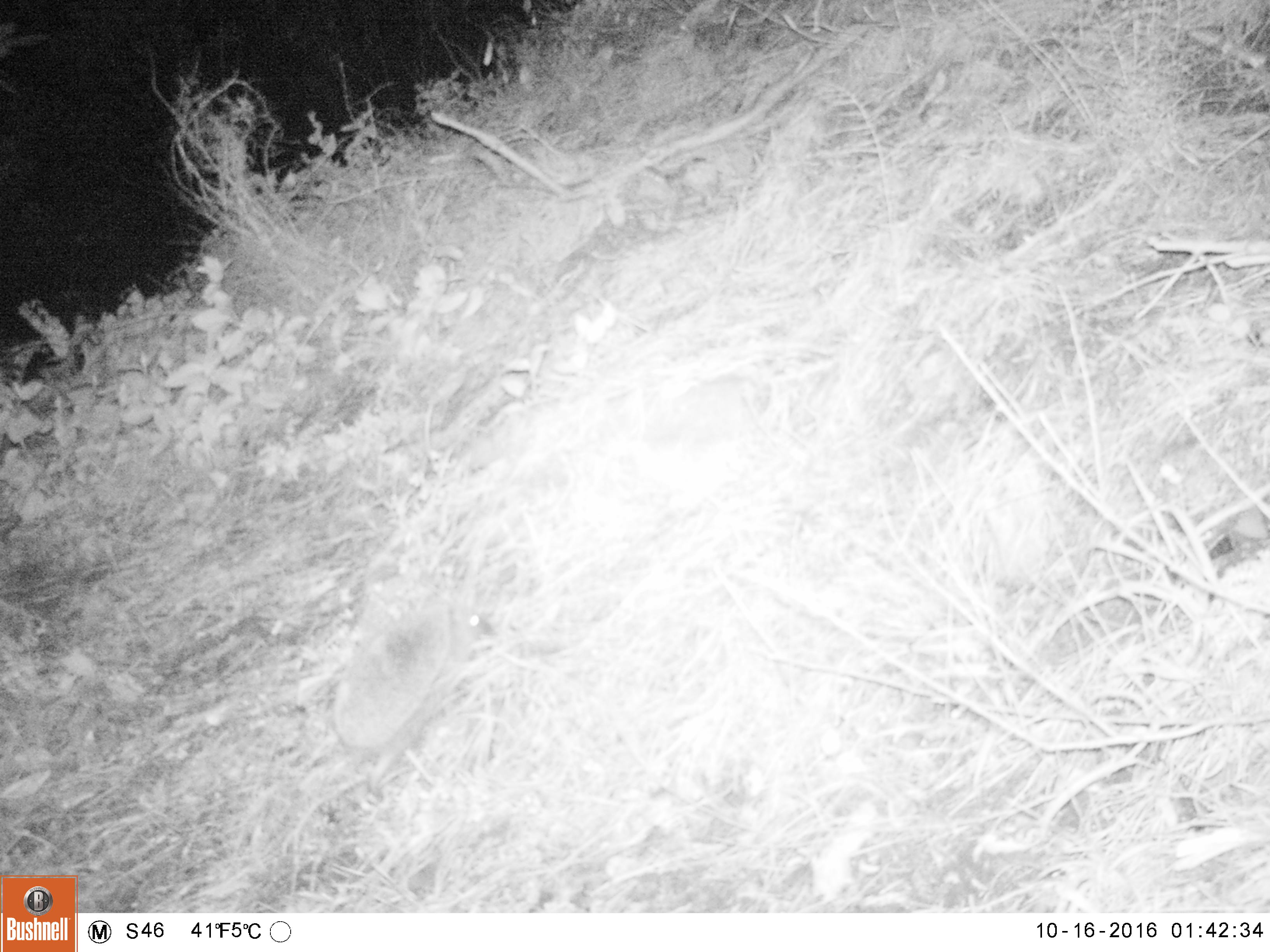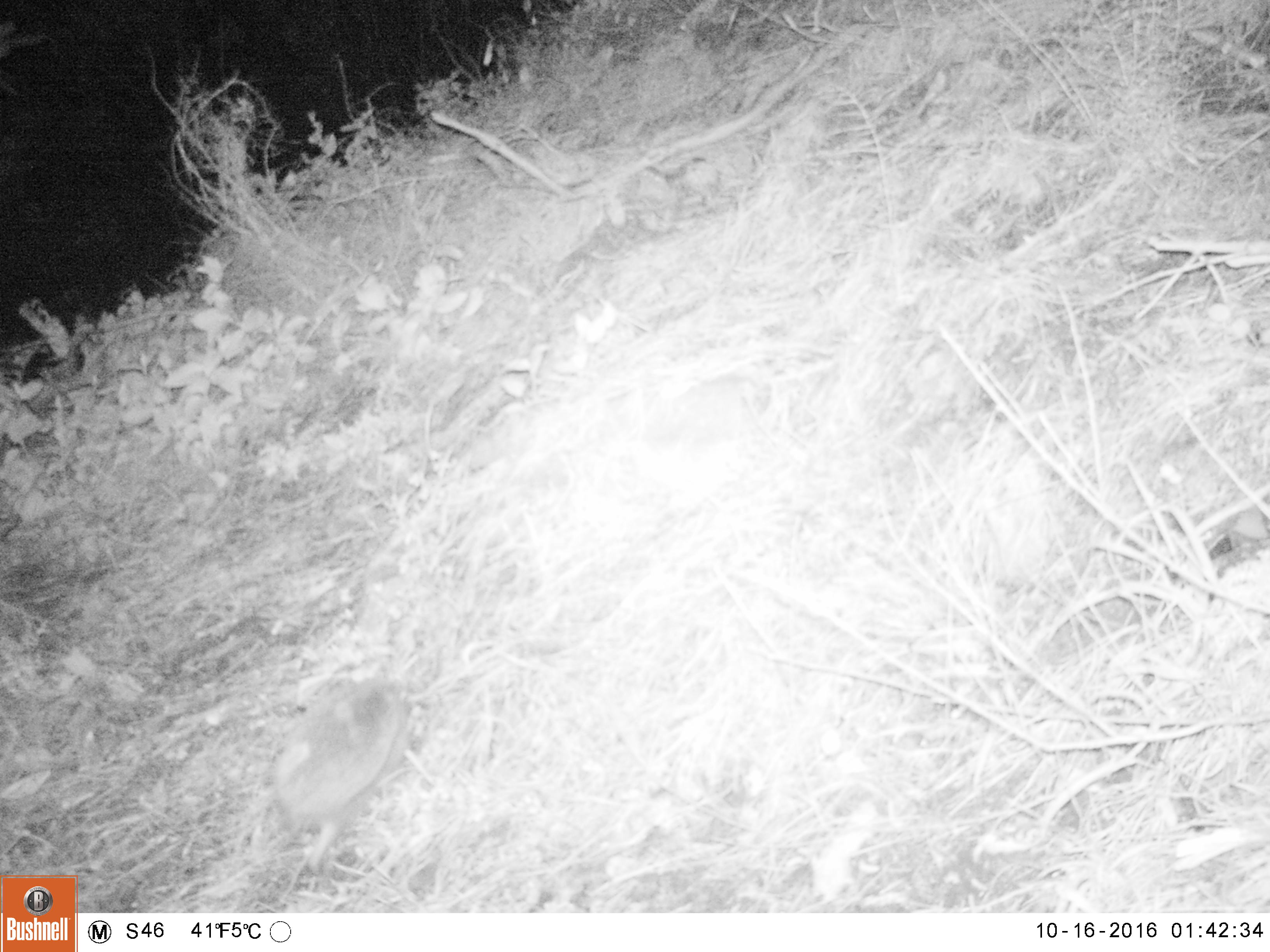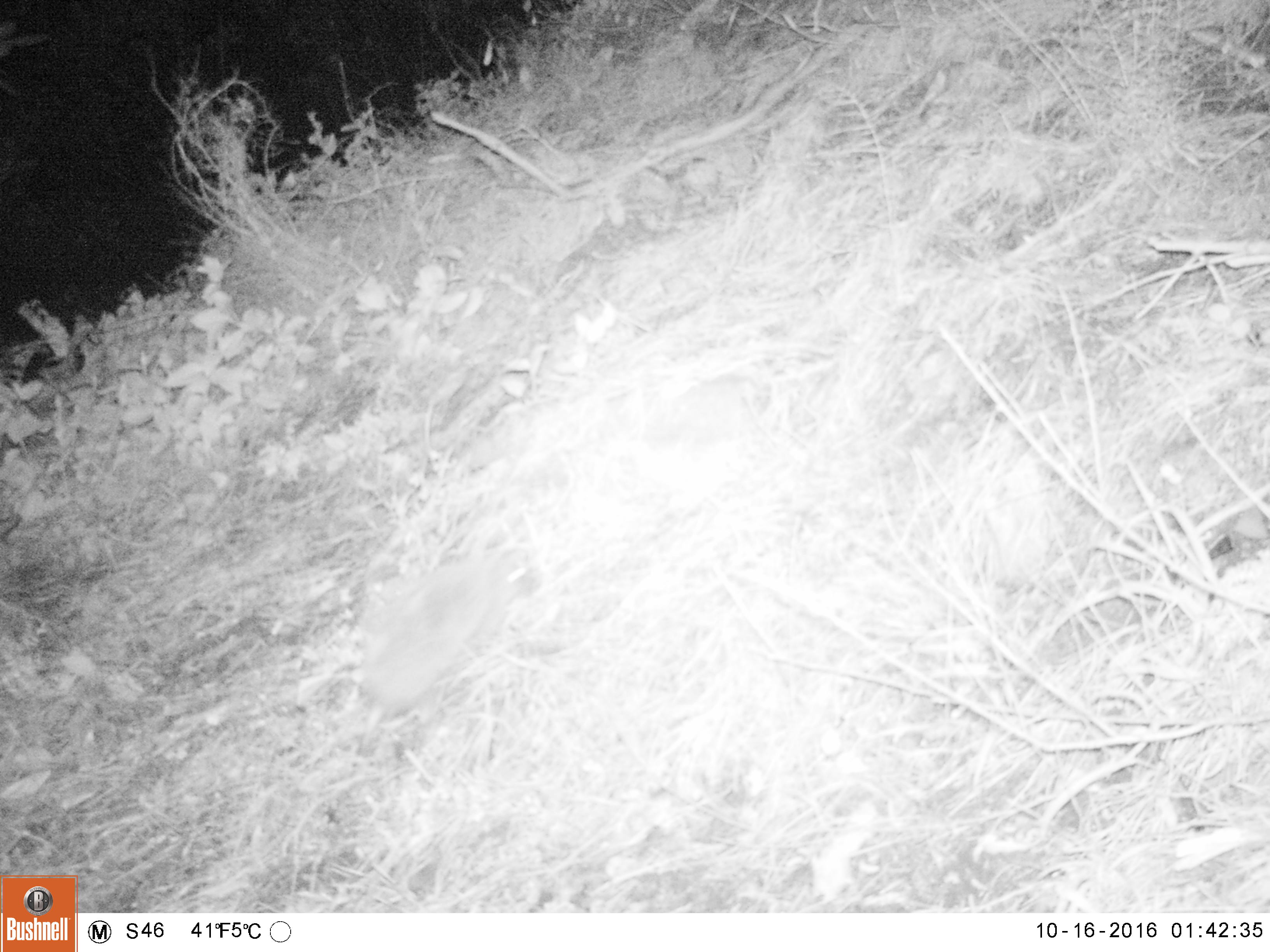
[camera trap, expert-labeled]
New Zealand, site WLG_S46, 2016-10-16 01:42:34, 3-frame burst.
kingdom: Animalia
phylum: Chordata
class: Mammalia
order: Eulipotyphla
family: Erinaceidae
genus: Erinaceus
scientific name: Erinaceus europaeus europaeus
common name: european hedgehog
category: hedgehog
Hedgehog (european hedgehog) (Erinaceus europaeus europaeus).